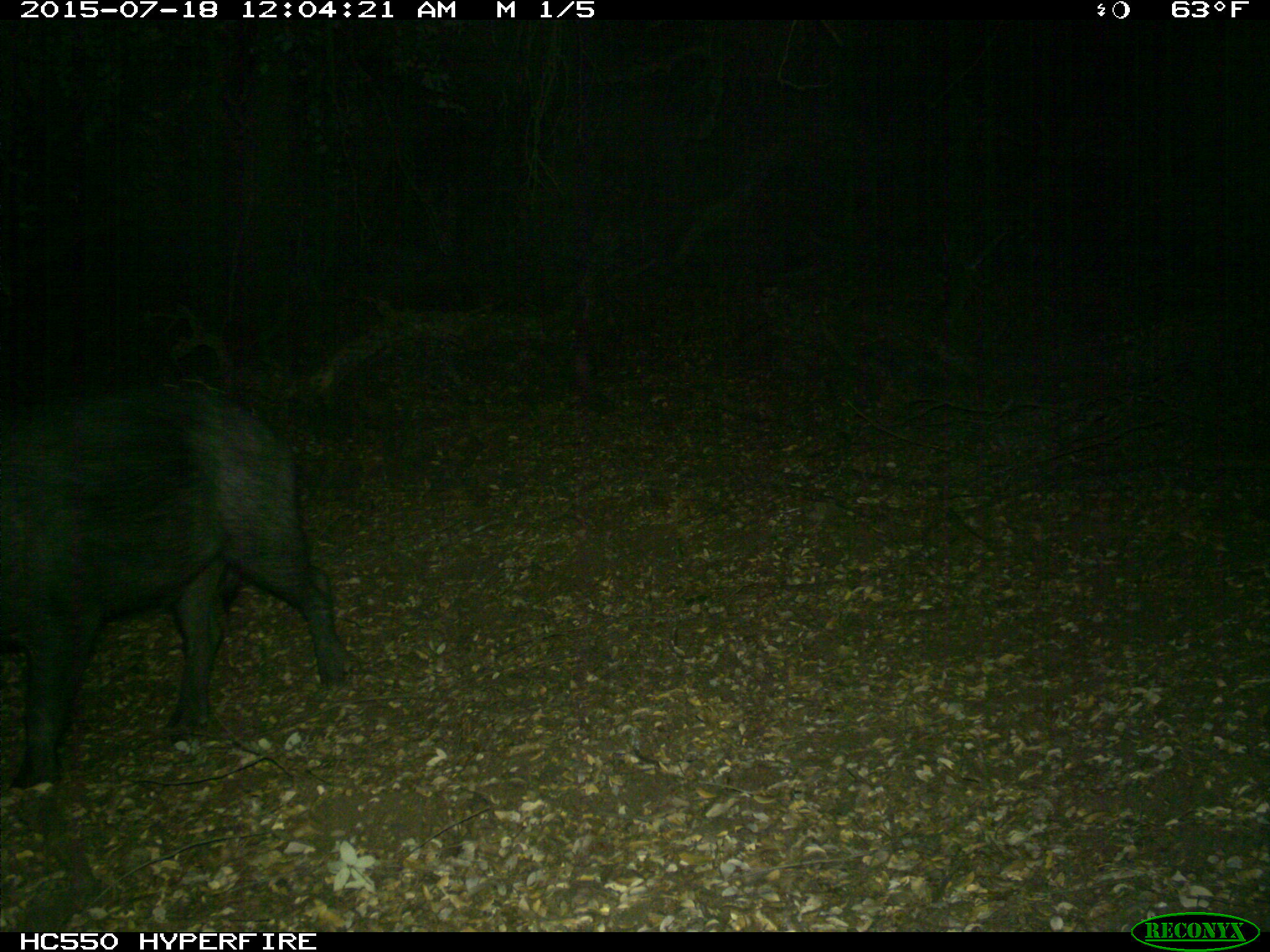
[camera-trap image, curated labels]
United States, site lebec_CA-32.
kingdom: Animalia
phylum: Chordata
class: Mammalia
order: Artiodactyla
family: Suidae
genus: Sus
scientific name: Sus scrofa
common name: wild boar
Sus scrofa (wild boar).